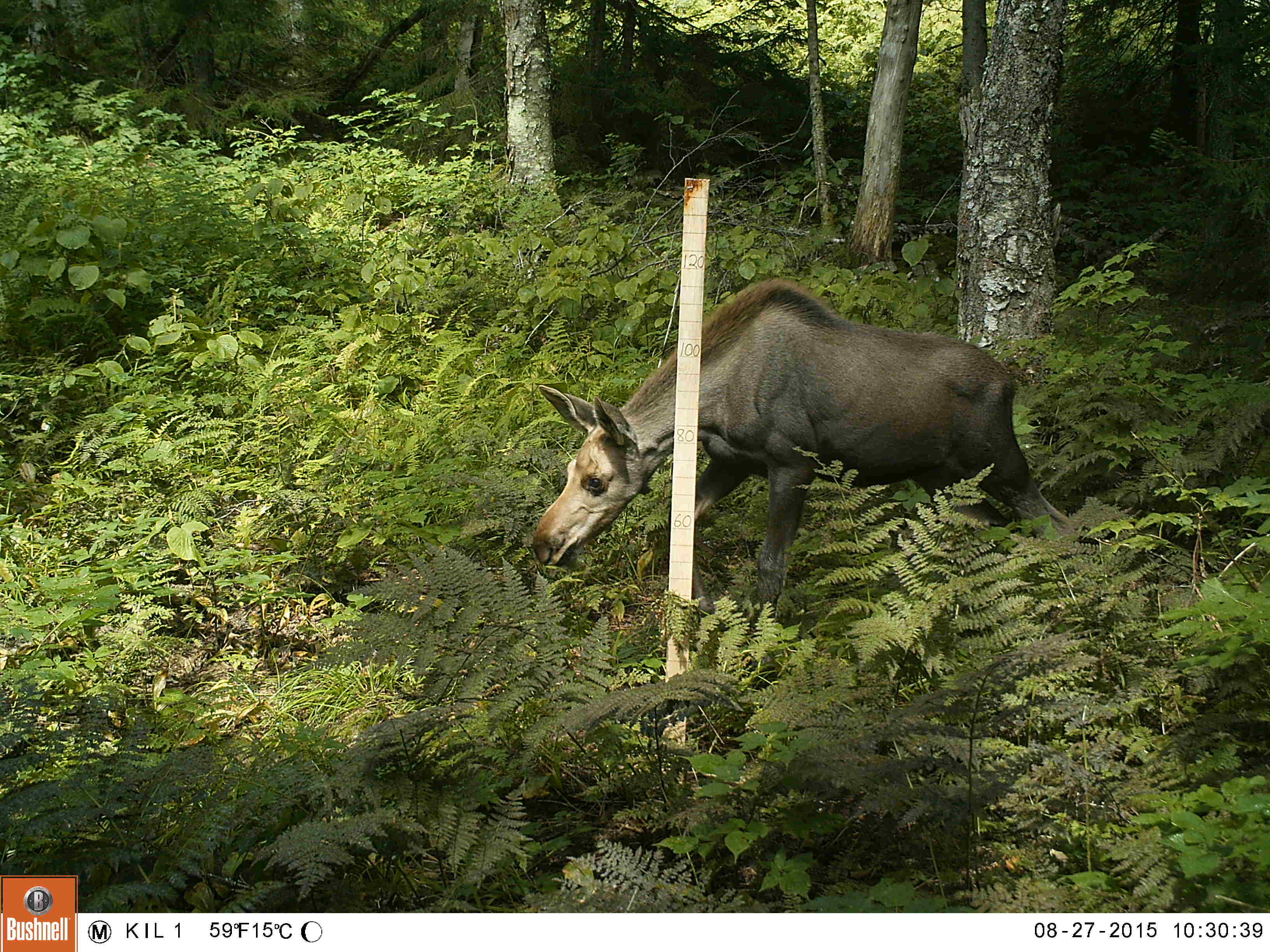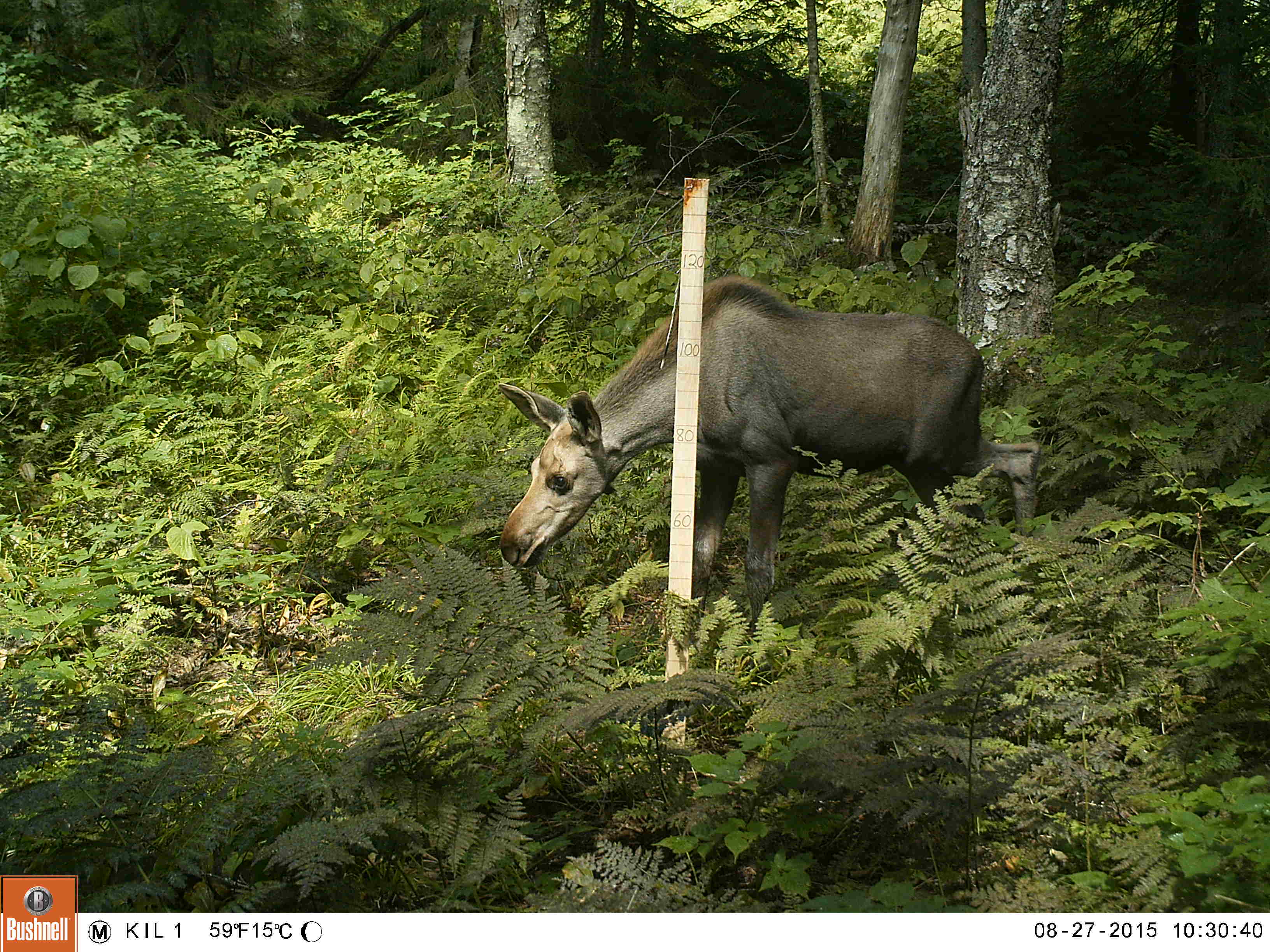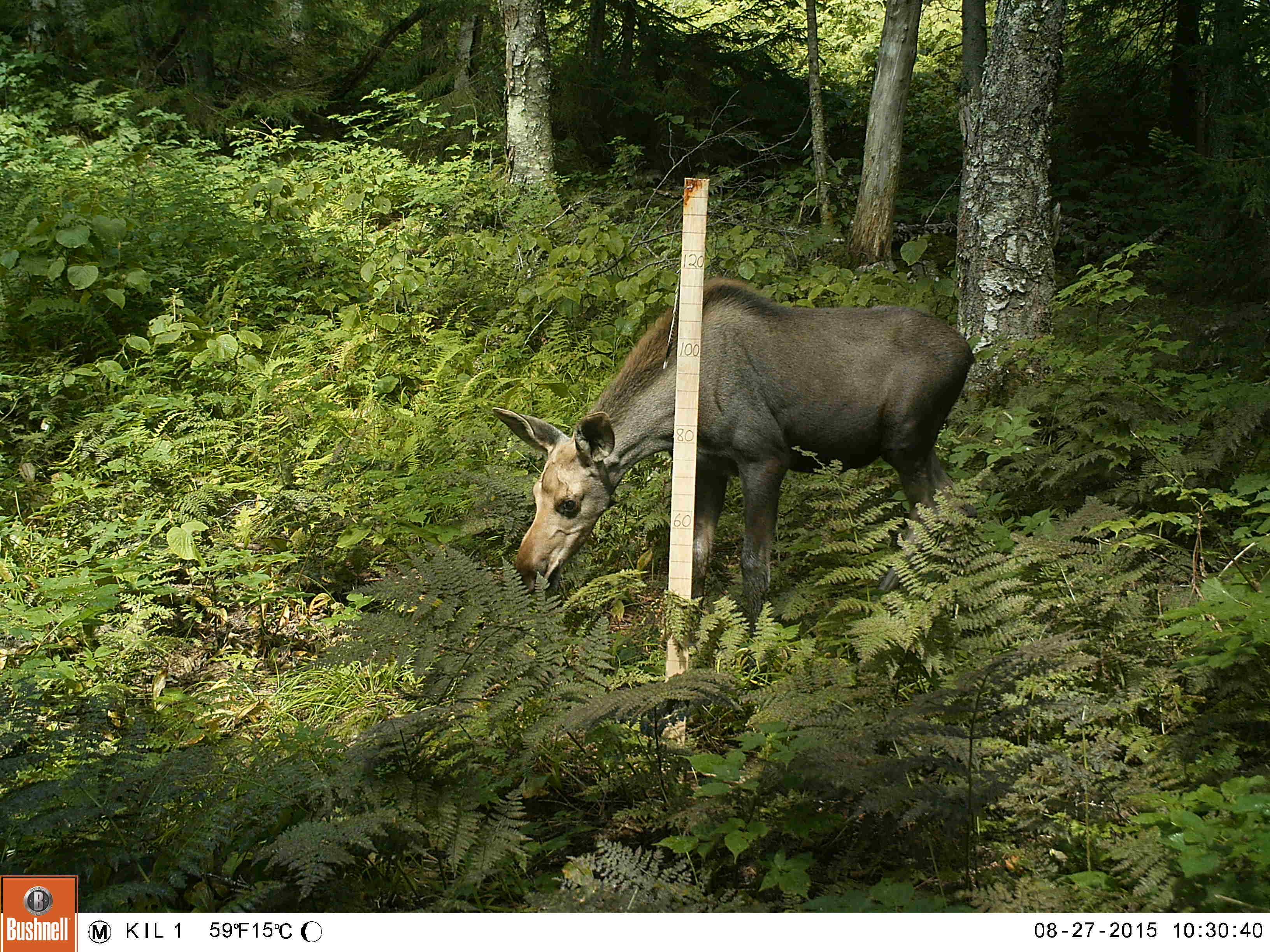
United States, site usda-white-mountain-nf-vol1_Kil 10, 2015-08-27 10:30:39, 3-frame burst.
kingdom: Animalia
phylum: Chordata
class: Mammalia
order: Artiodactyla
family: Cervidae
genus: Alces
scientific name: Alces alces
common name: moose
Moose (Alces alces).